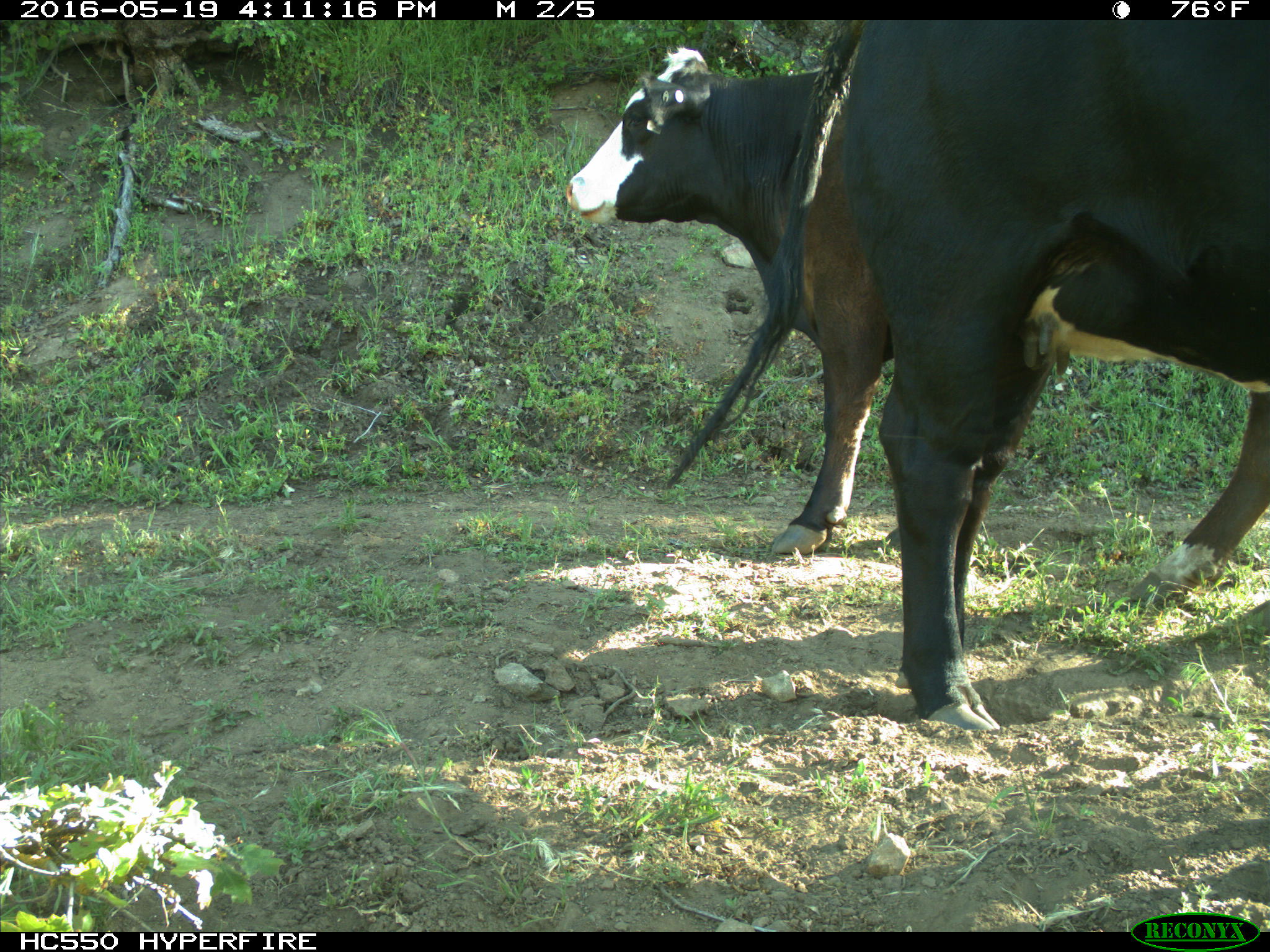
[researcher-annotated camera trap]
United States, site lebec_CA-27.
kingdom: Animalia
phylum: Chordata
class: Mammalia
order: Artiodactyla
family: Bovidae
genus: Bos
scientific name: Bos taurus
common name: domestic cow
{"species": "Bos taurus (domestic cow)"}